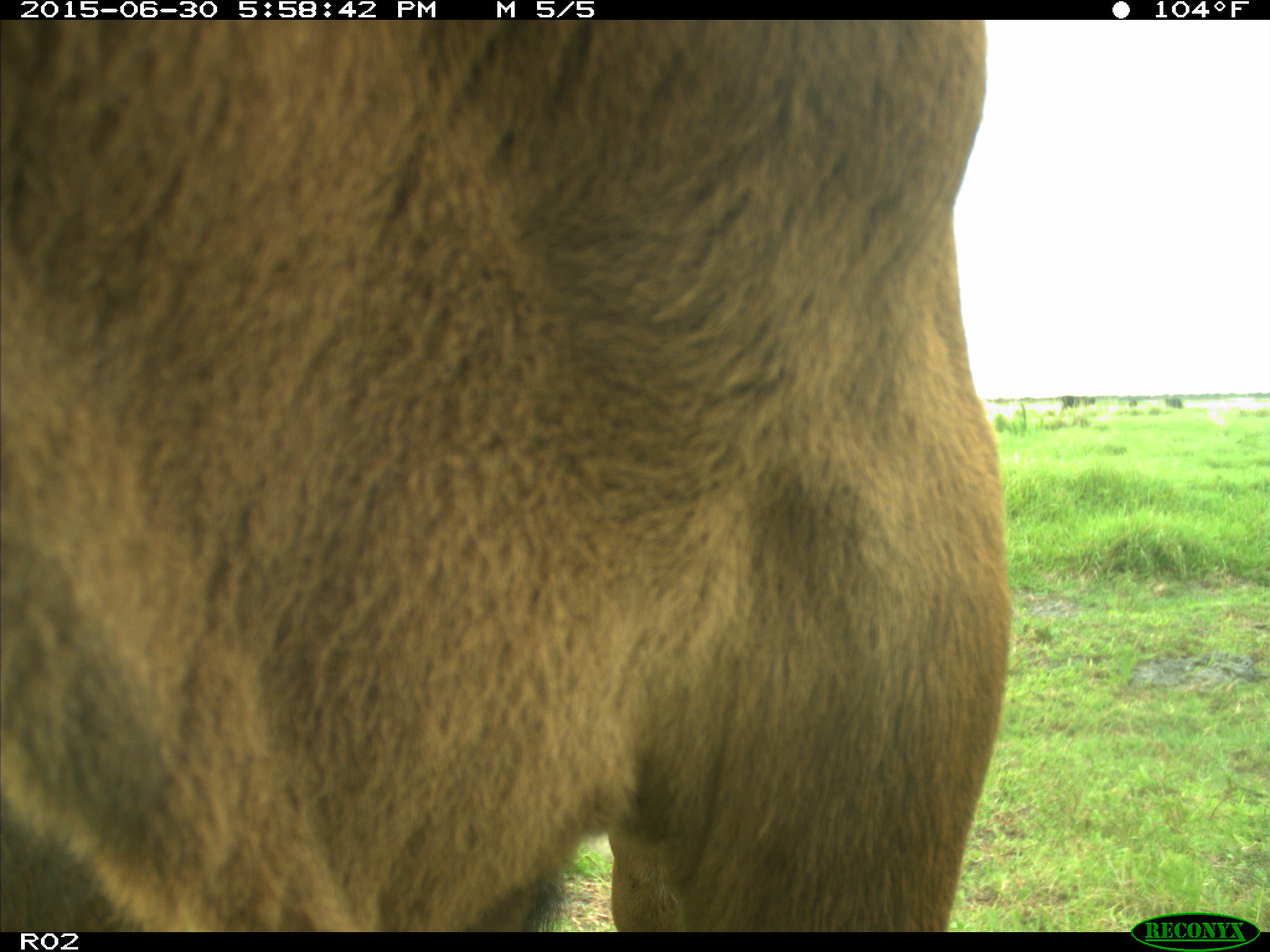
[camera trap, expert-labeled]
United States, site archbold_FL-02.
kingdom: Animalia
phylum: Chordata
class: Mammalia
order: Artiodactyla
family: Bovidae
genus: Bos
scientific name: Bos taurus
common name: domestic cow